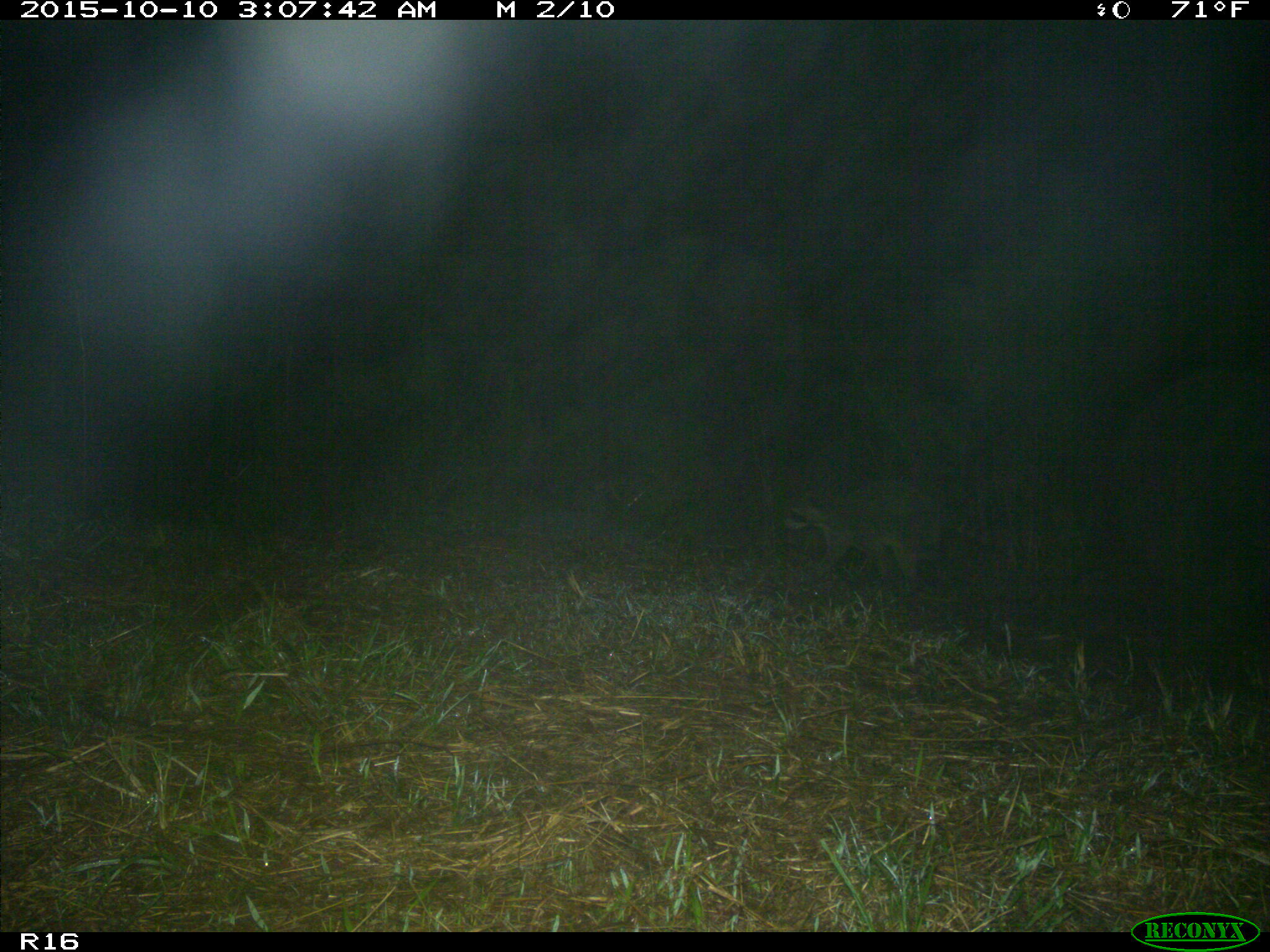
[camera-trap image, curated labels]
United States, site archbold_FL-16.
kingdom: Animalia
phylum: Chordata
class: Mammalia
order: Carnivora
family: Procyonidae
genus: Procyon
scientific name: Procyon lotor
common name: common raccoon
Procyon lotor (common raccoon).